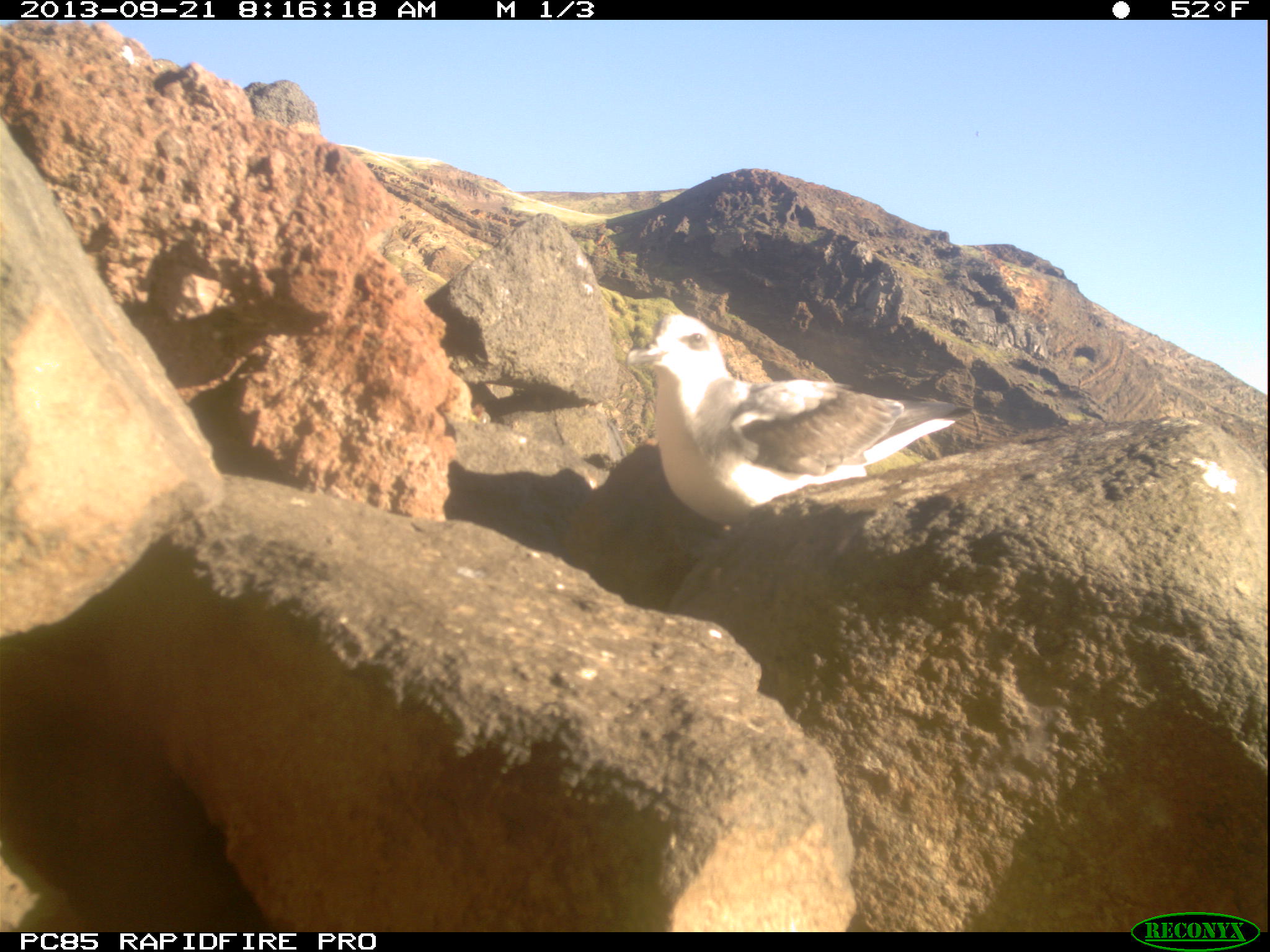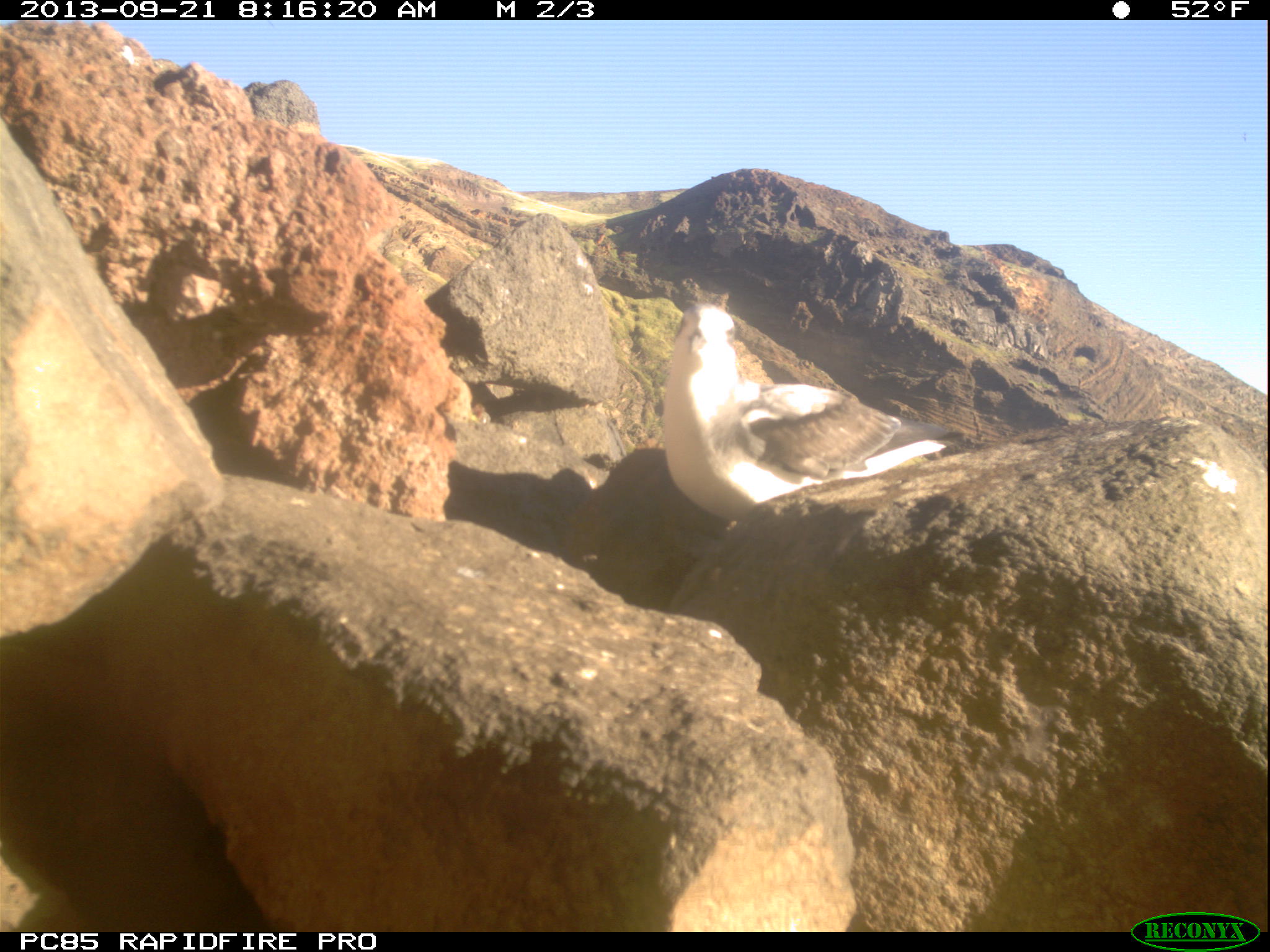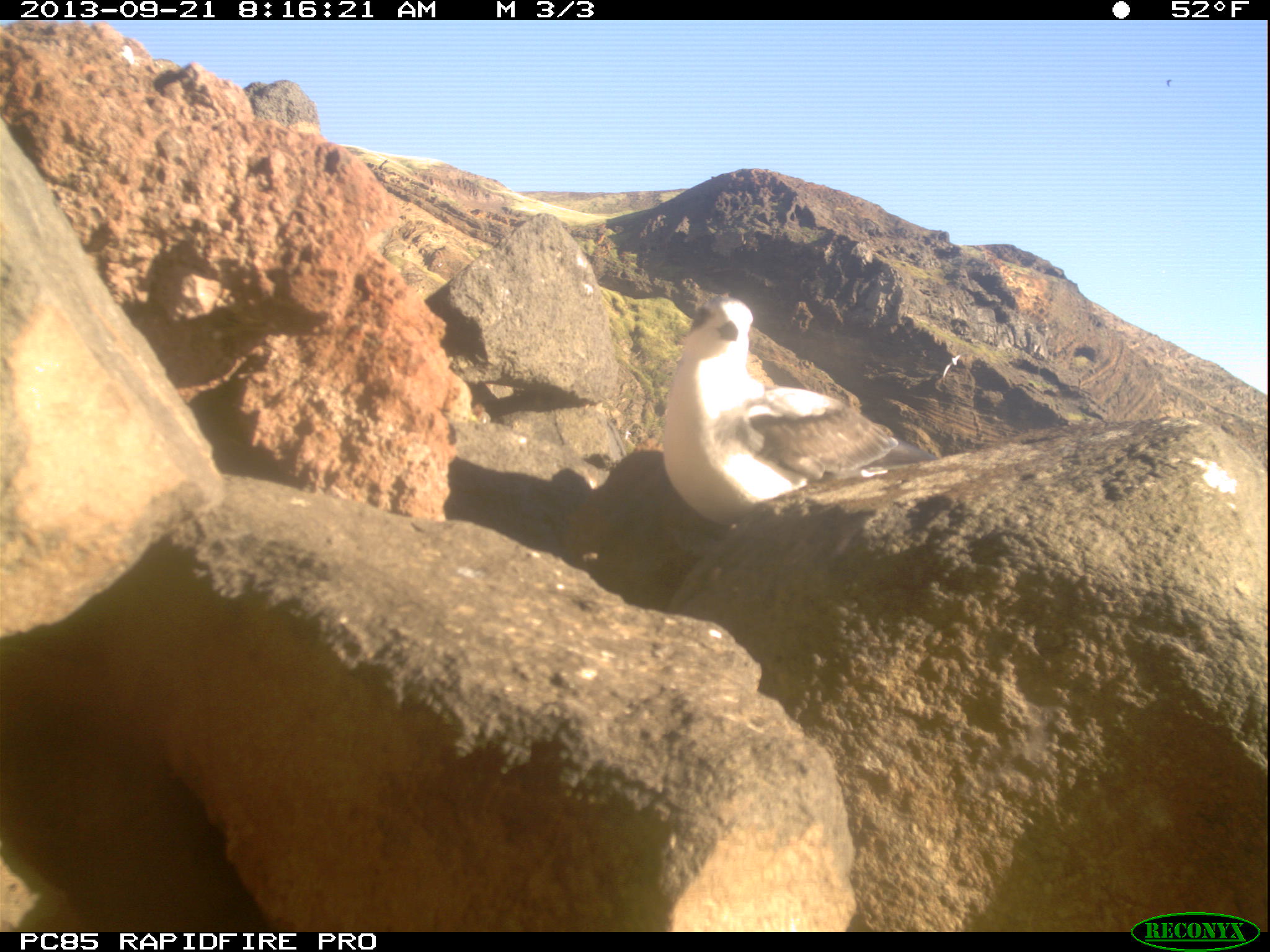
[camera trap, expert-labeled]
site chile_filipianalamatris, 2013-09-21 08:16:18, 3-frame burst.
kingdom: Animalia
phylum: Chordata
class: Aves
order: Procellariiformes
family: Procellariidae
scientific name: Procellariidae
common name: petrel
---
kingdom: Animalia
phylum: Chordata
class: Aves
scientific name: Aves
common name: bird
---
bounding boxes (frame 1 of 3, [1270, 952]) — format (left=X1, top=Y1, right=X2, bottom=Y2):
petrel: (left=615, top=300, right=966, bottom=534)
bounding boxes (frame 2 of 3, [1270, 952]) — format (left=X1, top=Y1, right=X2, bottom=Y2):
petrel: (left=655, top=281, right=955, bottom=540)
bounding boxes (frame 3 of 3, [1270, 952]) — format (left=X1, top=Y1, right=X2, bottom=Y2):
bird: (left=934, top=346, right=965, bottom=381)
petrel: (left=658, top=286, right=912, bottom=537)